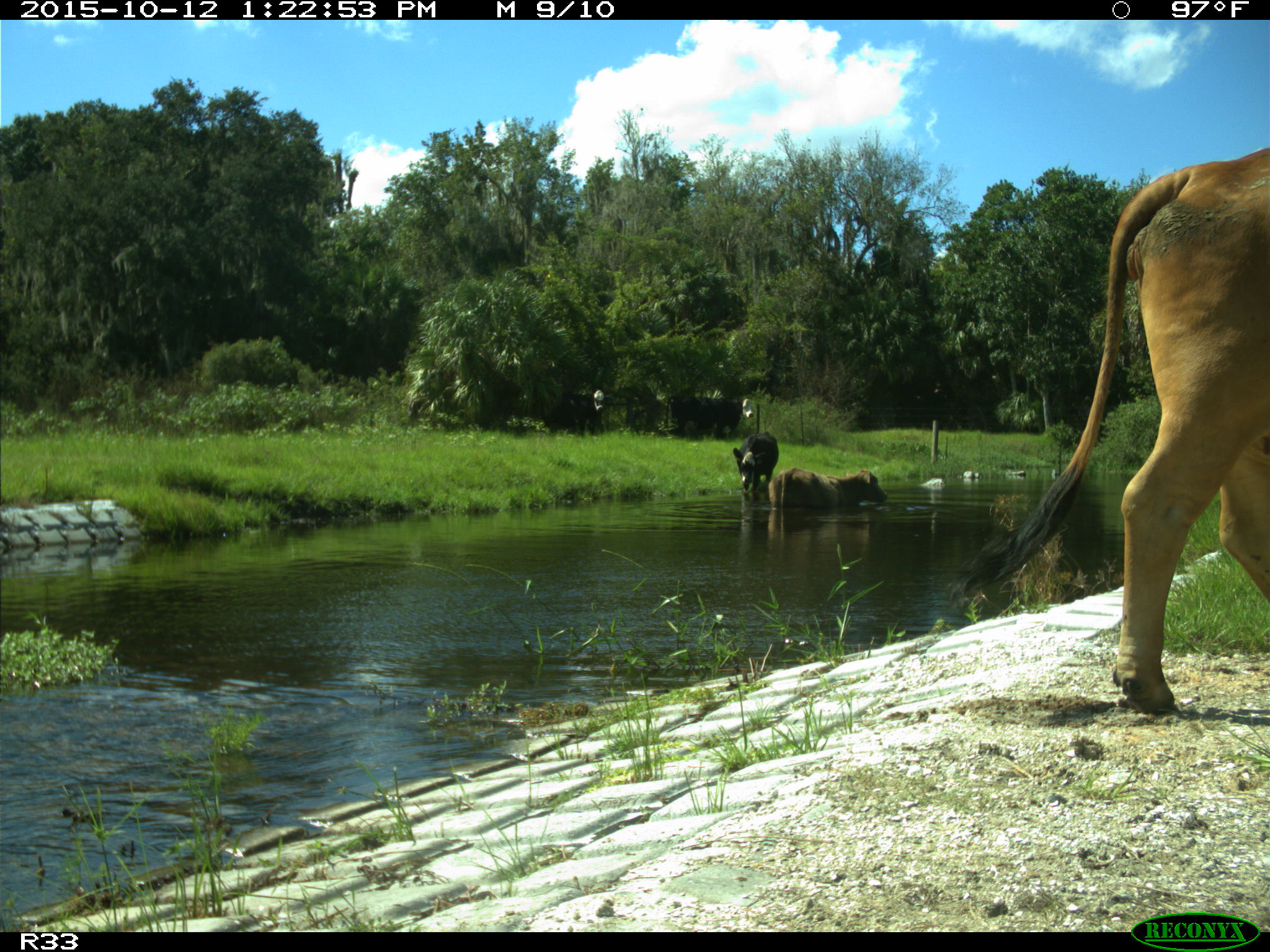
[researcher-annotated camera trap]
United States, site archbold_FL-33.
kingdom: Animalia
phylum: Chordata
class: Mammalia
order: Artiodactyla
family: Bovidae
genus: Bos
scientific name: Bos taurus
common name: domestic cow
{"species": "Bos taurus (domestic cow)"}